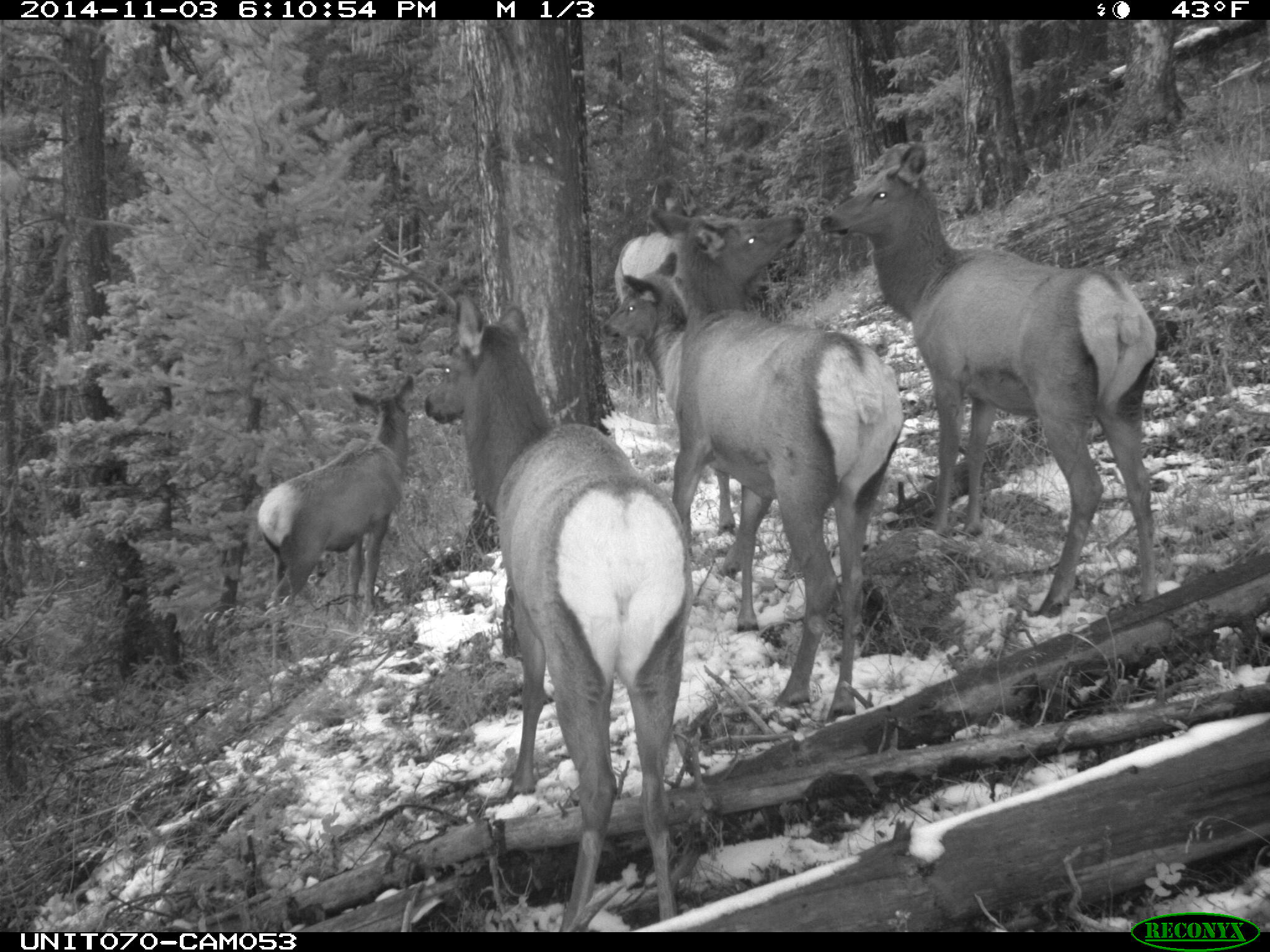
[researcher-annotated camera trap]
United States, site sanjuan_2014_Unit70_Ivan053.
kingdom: Animalia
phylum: Chordata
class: Mammalia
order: Artiodactyla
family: Cervidae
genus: Cervus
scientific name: Cervus elaphus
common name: red deer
Cervus elaphus (red deer).